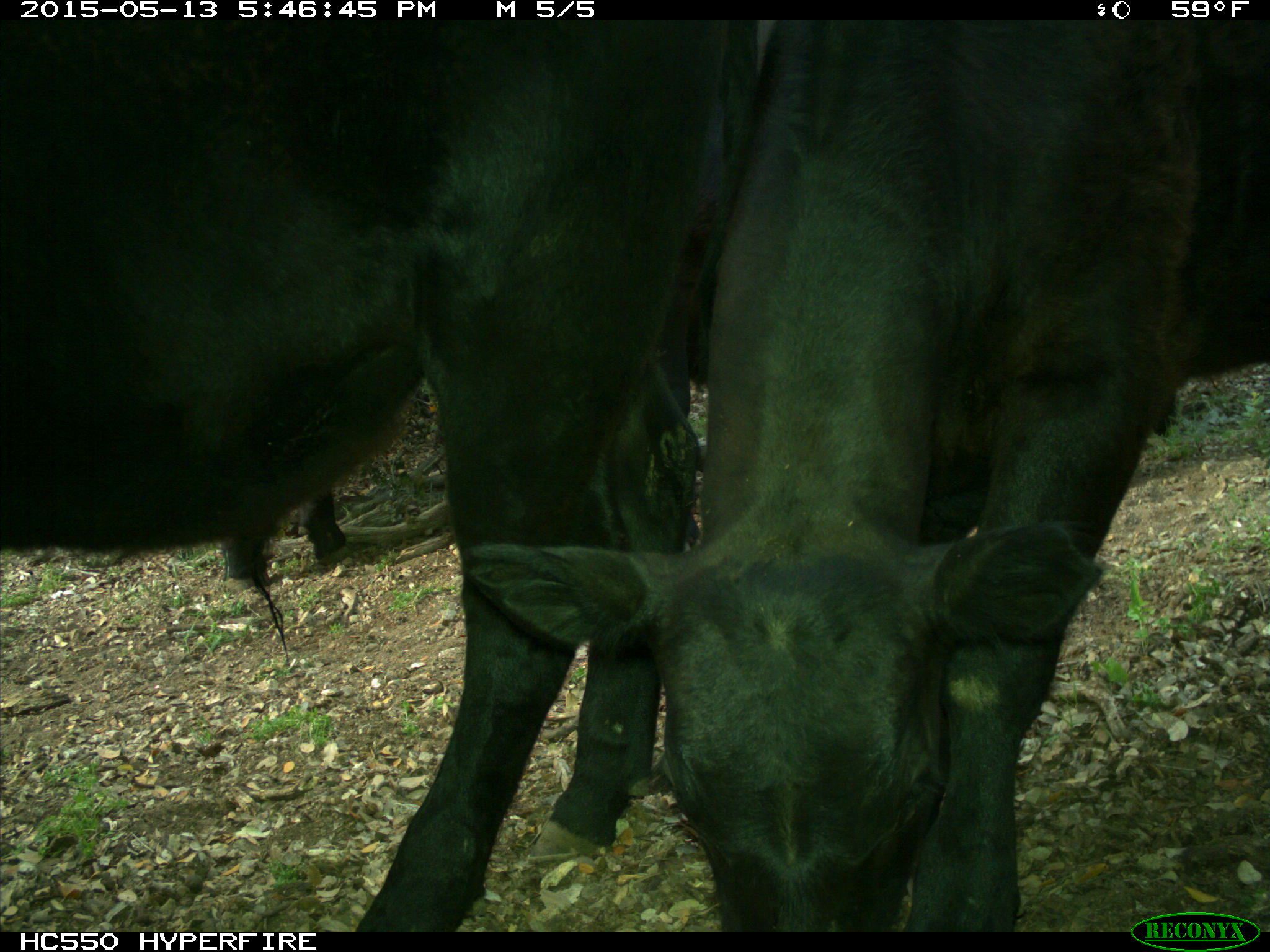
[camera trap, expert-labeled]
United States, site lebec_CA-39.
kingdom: Animalia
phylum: Chordata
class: Mammalia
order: Artiodactyla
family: Bovidae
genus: Bos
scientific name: Bos taurus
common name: domestic cow